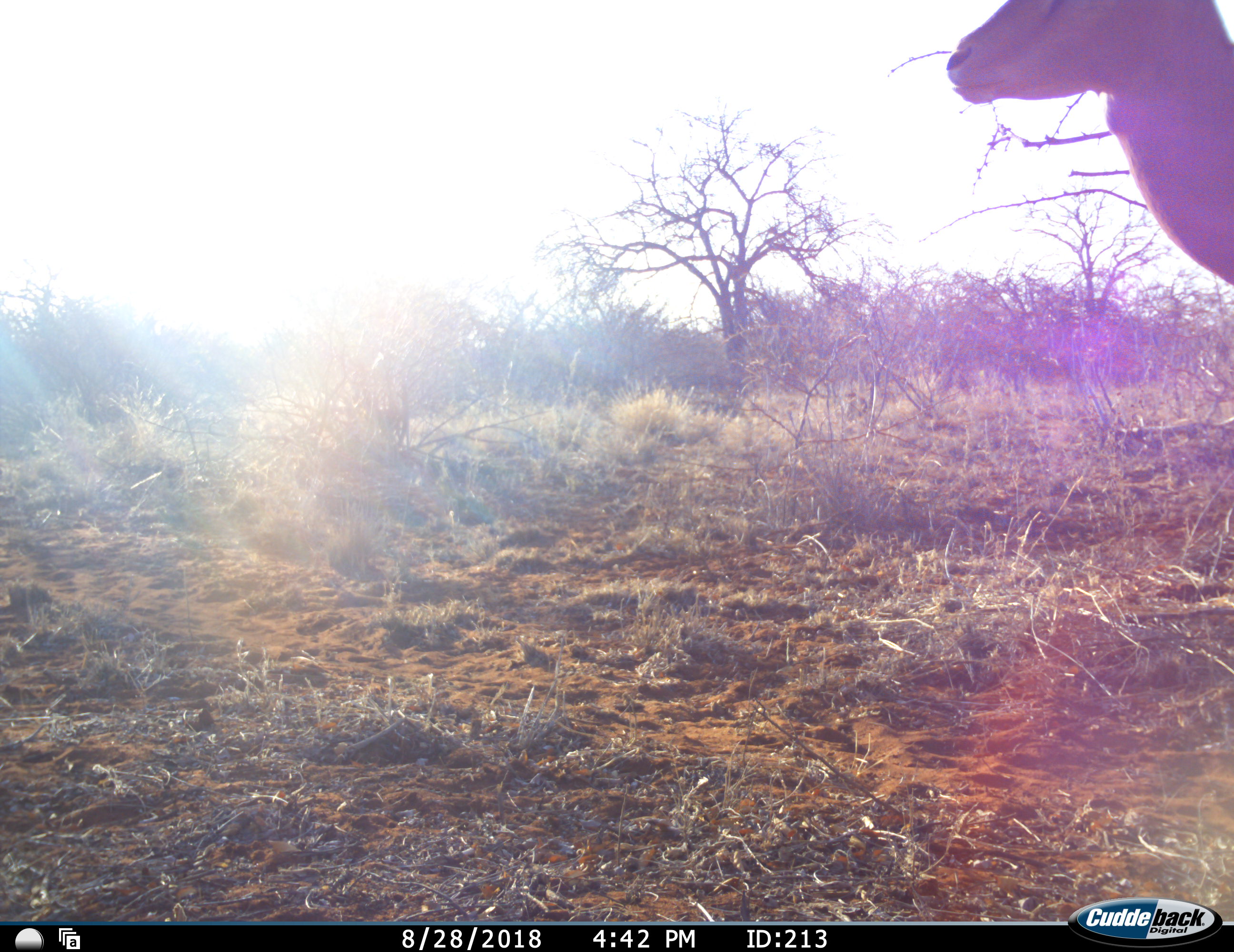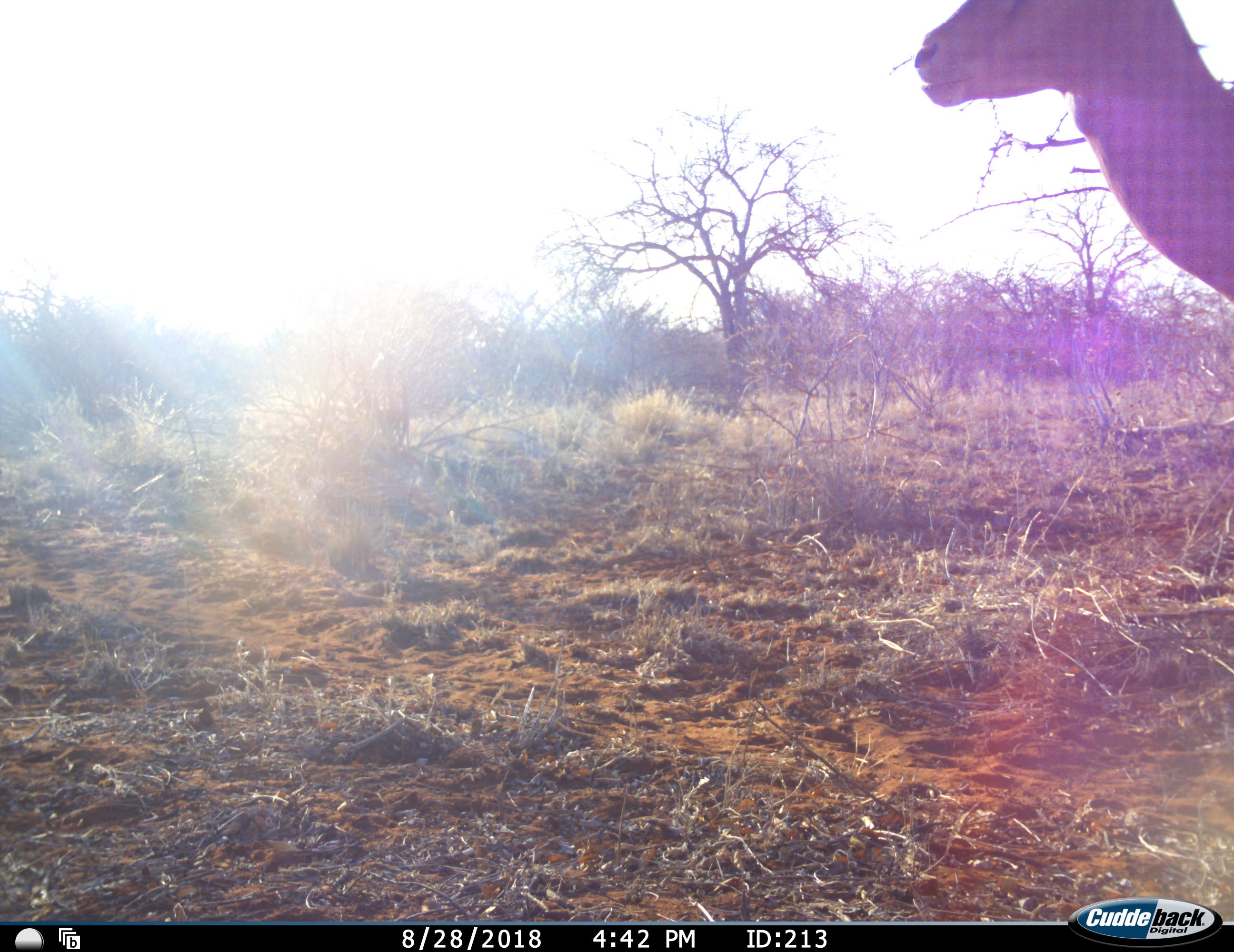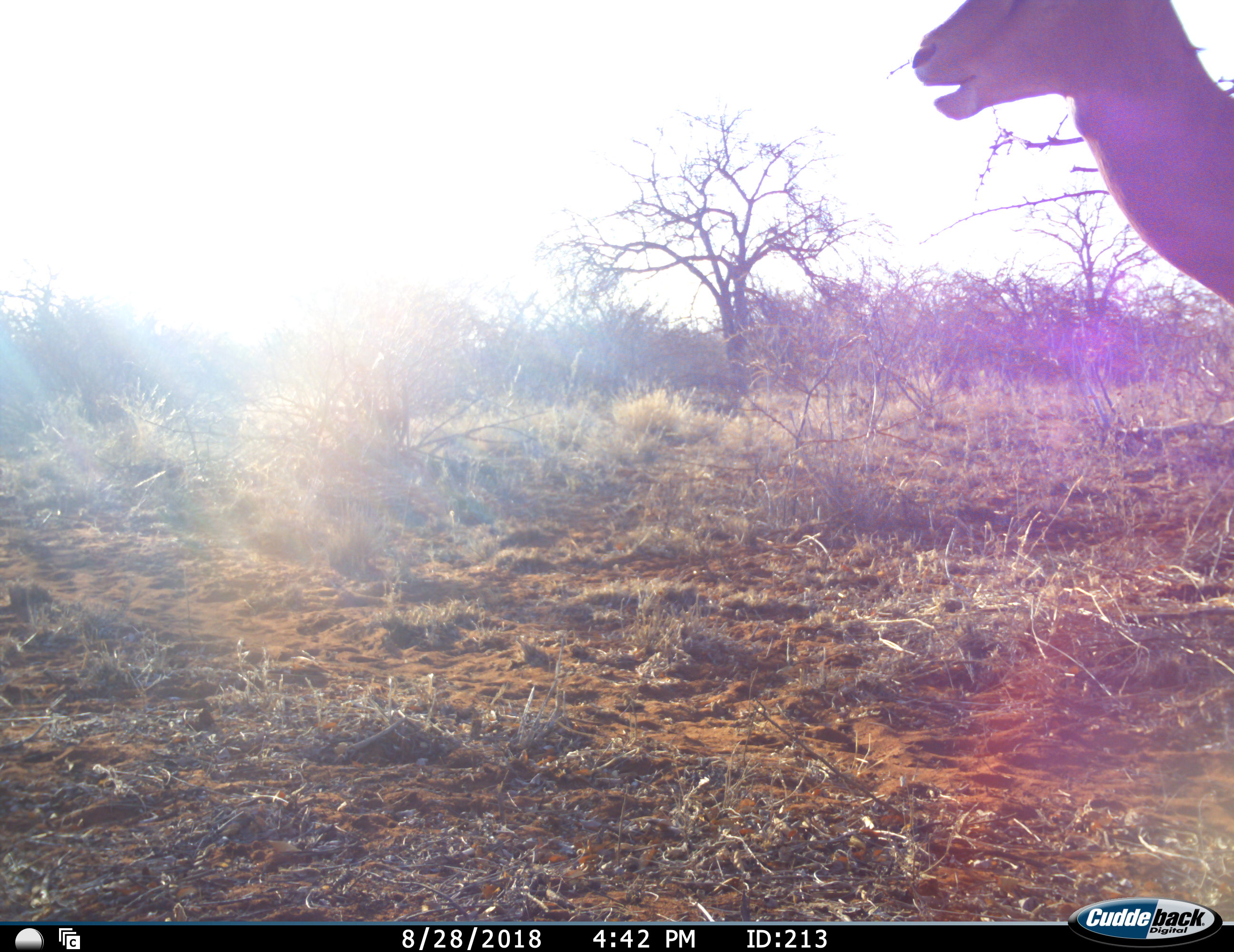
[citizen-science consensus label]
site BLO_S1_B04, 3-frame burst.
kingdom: Animalia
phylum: Chordata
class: Mammalia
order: Artiodactyla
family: Bovidae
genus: Aepyceros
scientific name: Aepyceros melampus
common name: impala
Impala (Aepyceros melampus), count 1. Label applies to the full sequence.